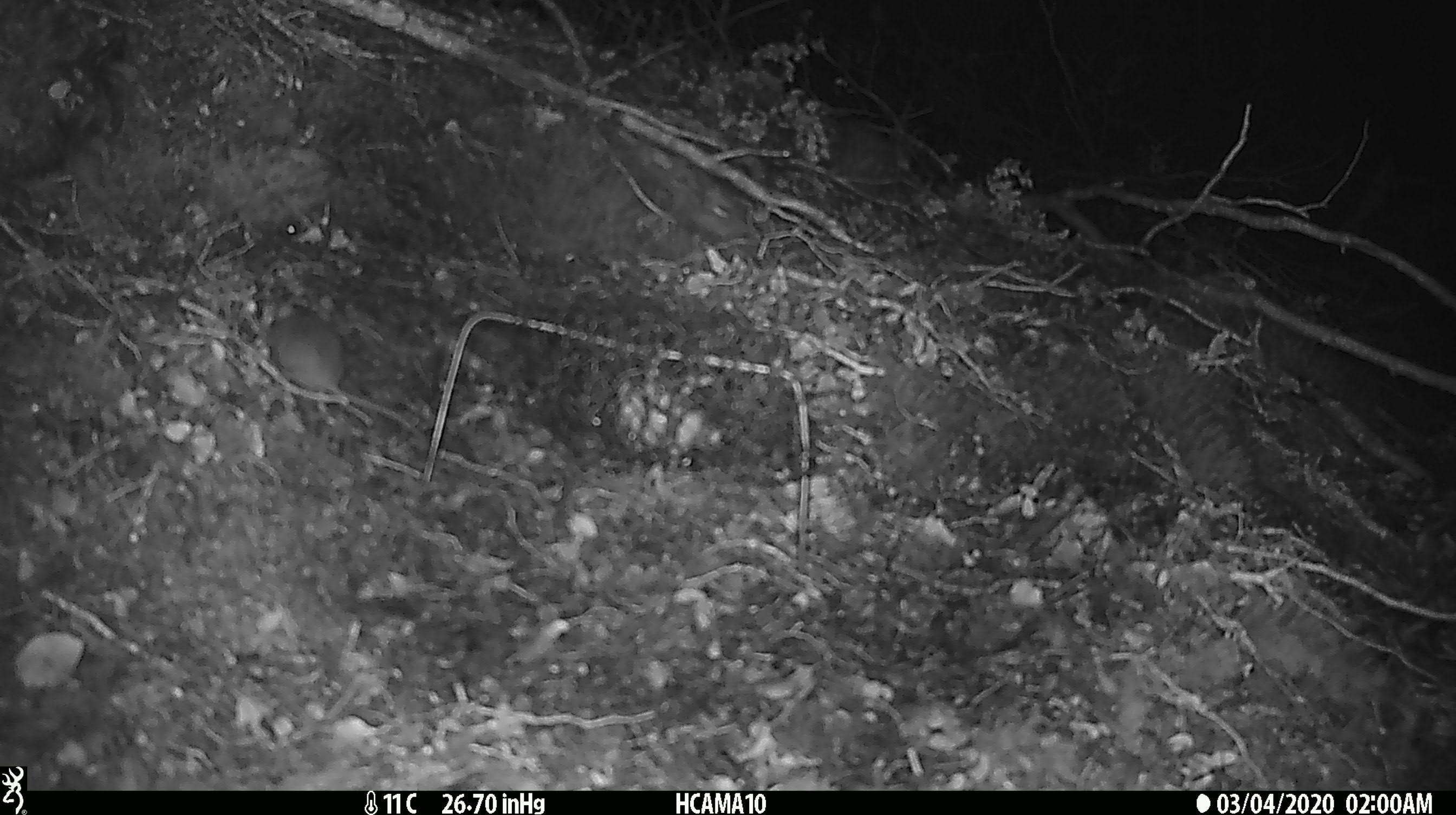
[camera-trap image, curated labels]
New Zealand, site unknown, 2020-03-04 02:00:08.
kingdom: Animalia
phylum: Chordata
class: Mammalia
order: Rodentia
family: Muridae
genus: Mus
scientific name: Mus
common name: mouse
Mouse (Mus).